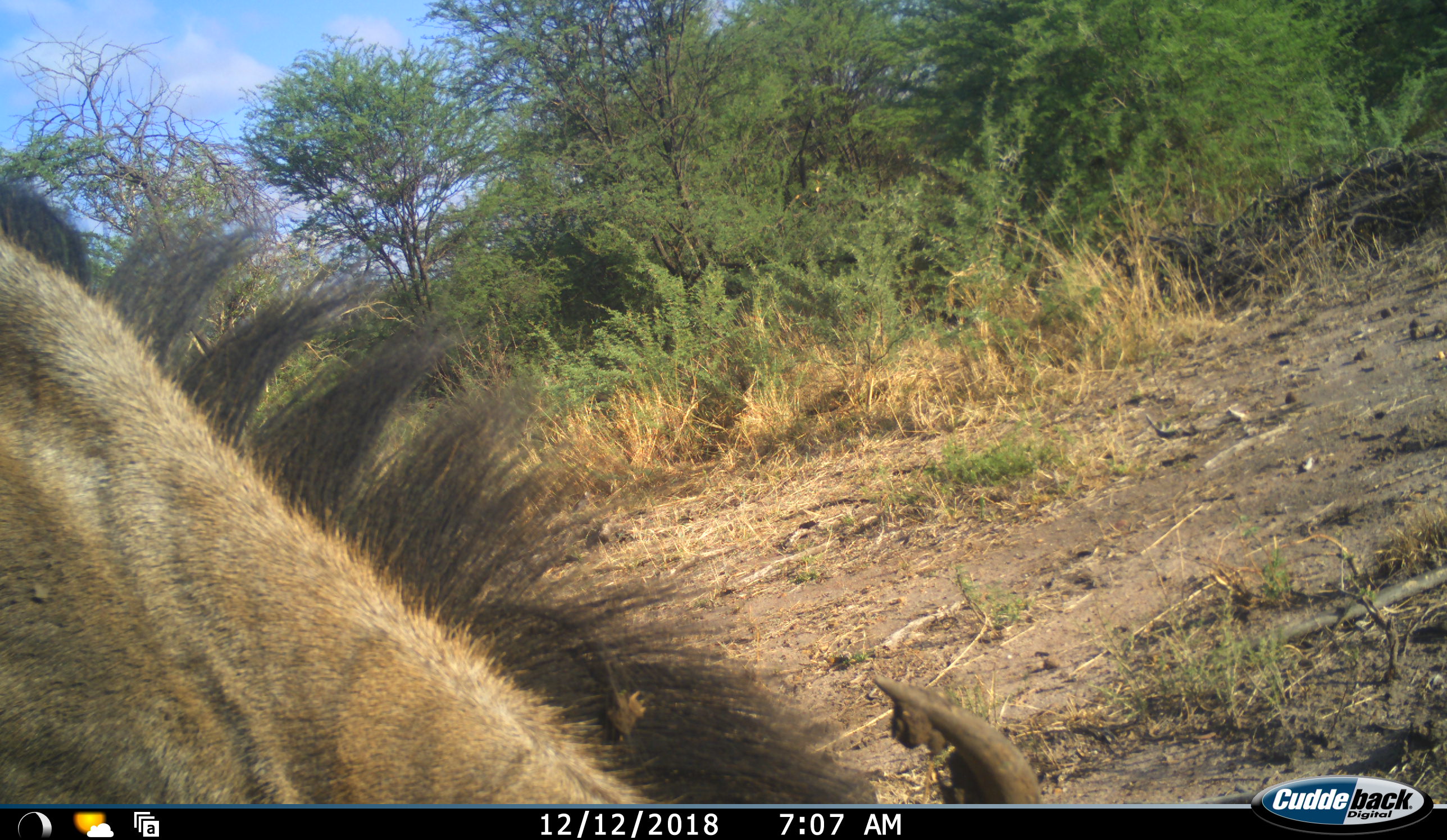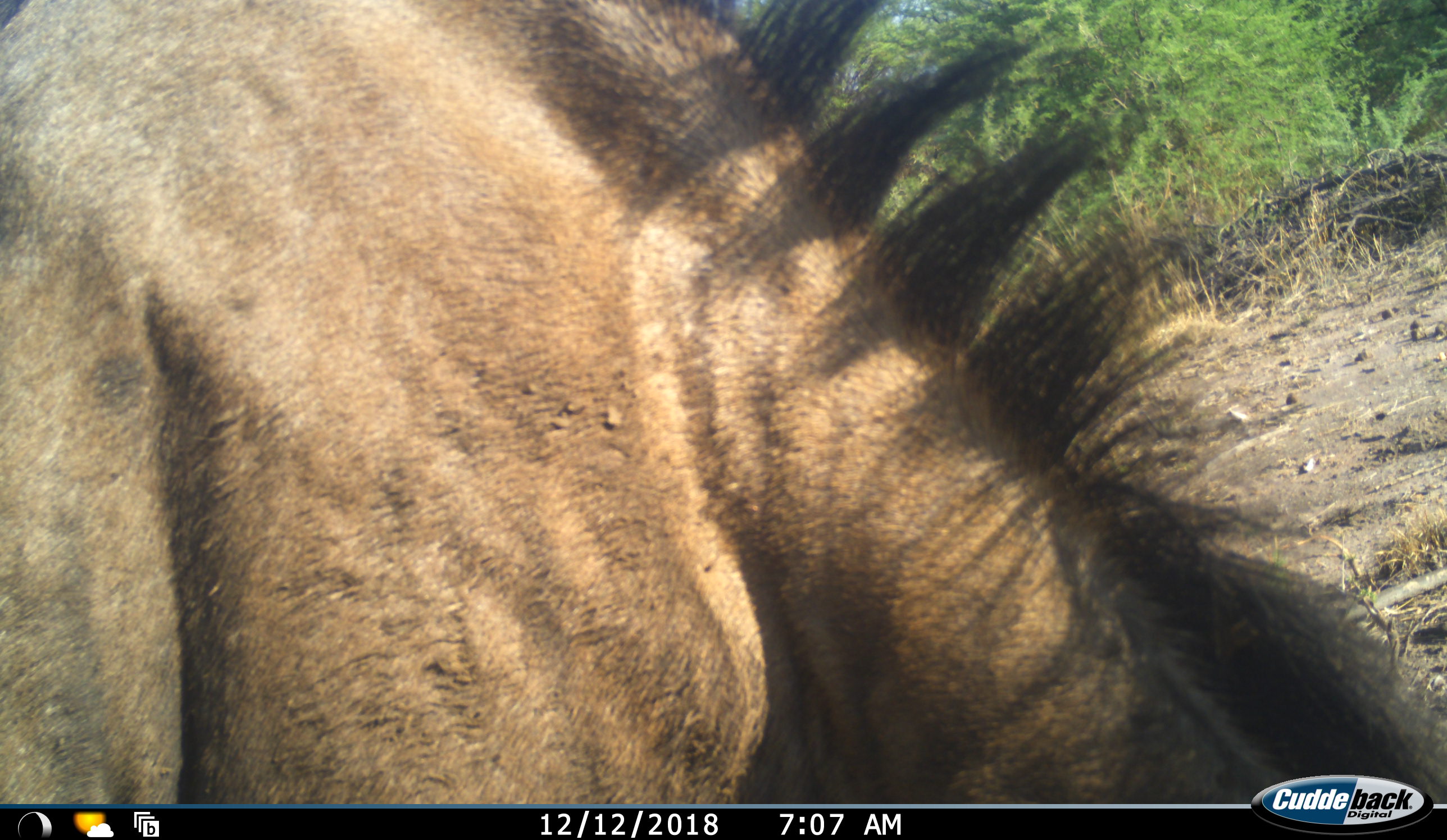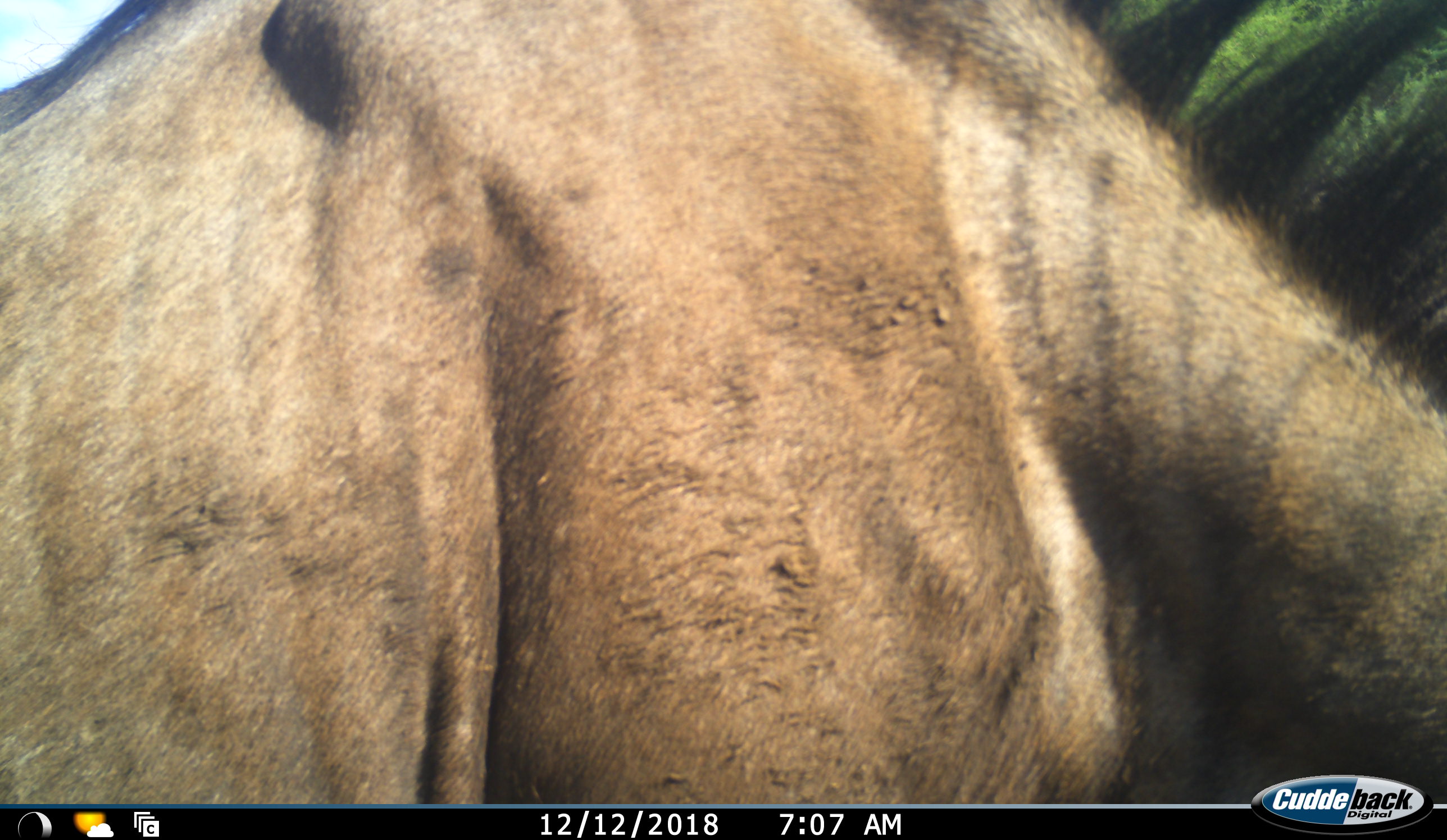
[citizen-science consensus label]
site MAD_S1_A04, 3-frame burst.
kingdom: Animalia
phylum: Chordata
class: Mammalia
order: Artiodactyla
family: Bovidae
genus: Connochaetes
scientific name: Connochaetes taurinus taurinus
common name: blue wildebeest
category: wildebeestblue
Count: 1.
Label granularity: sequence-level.